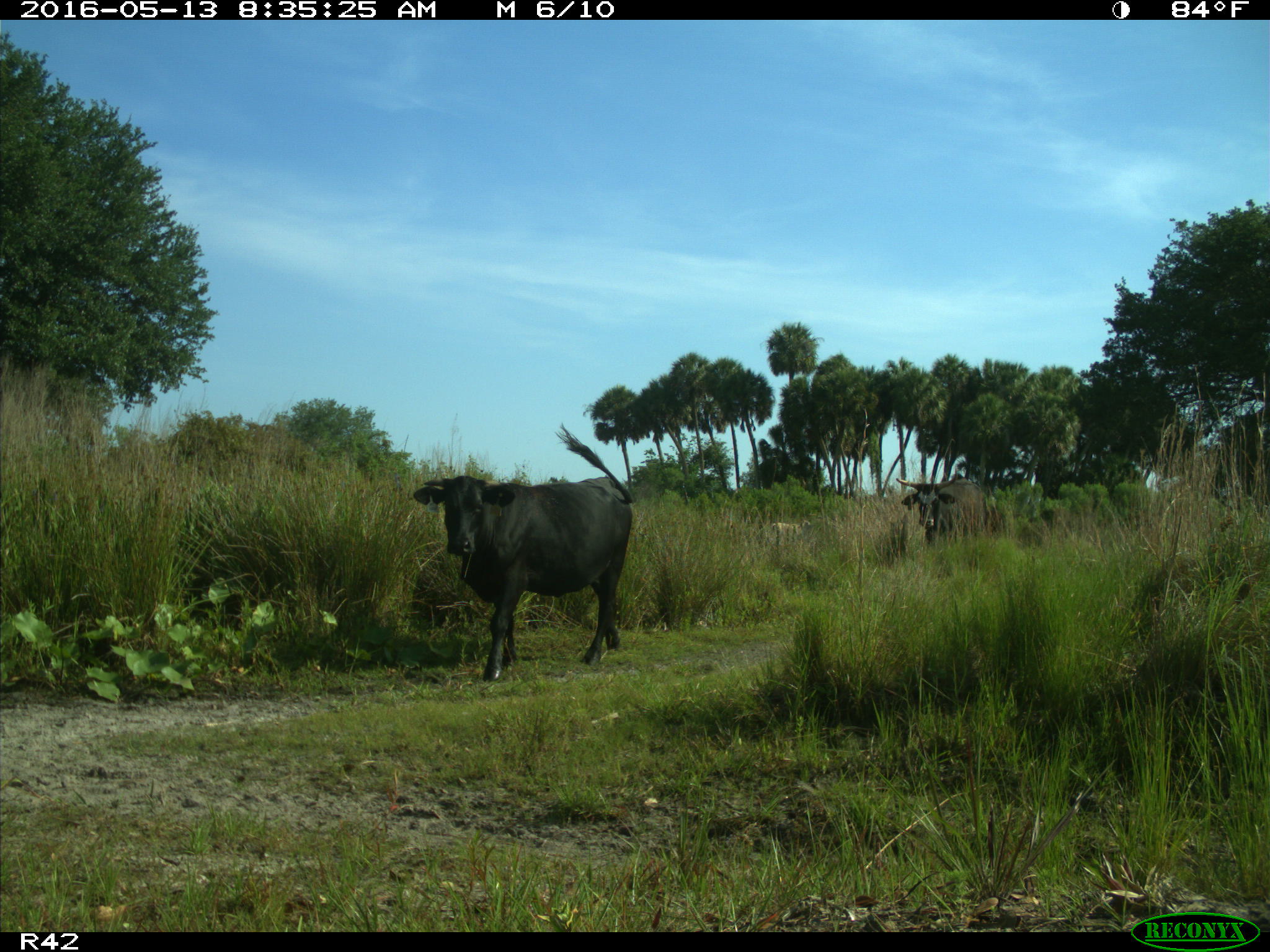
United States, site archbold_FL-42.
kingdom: Animalia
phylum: Chordata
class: Mammalia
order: Artiodactyla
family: Bovidae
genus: Bos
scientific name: Bos taurus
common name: domestic cow